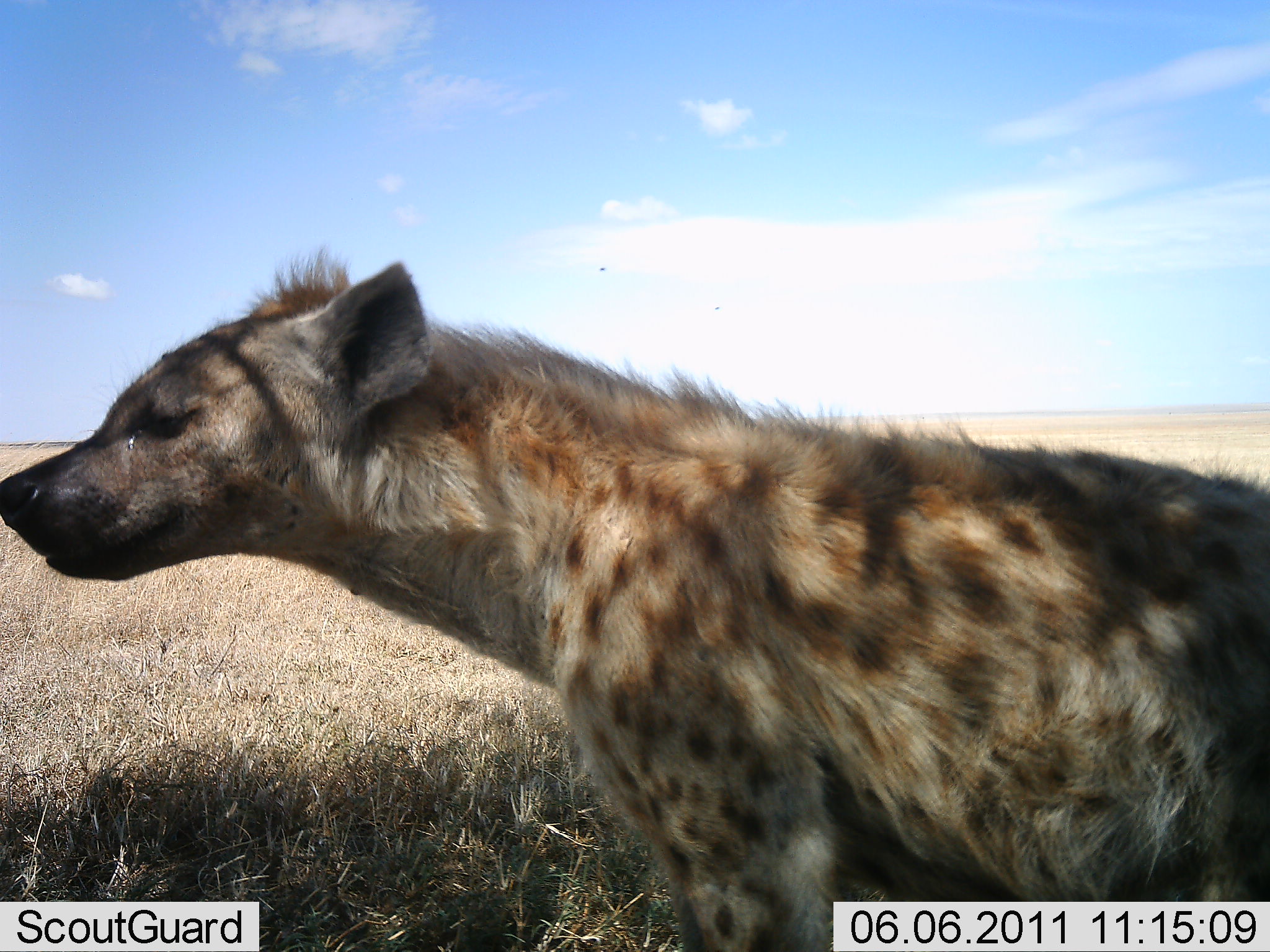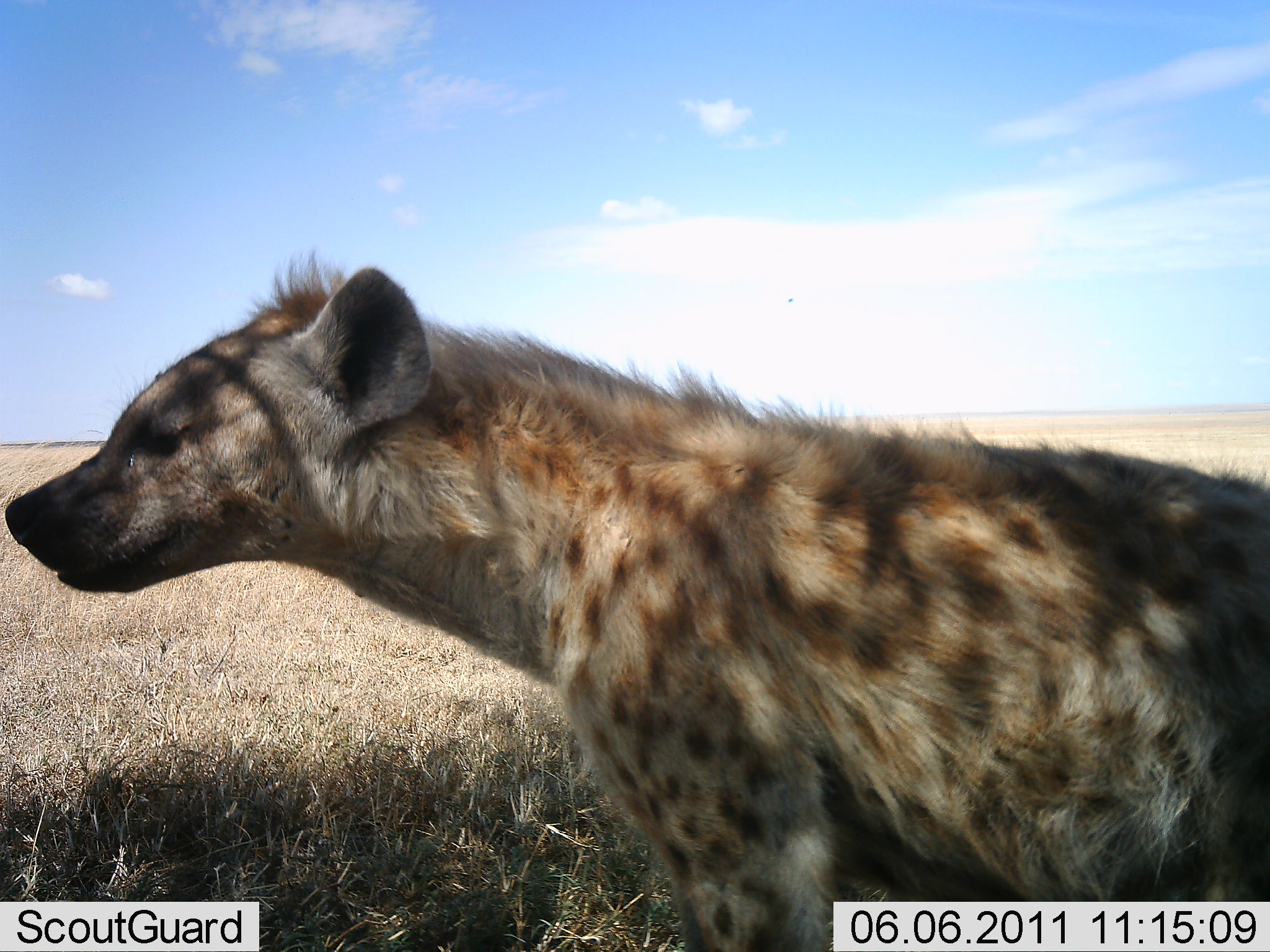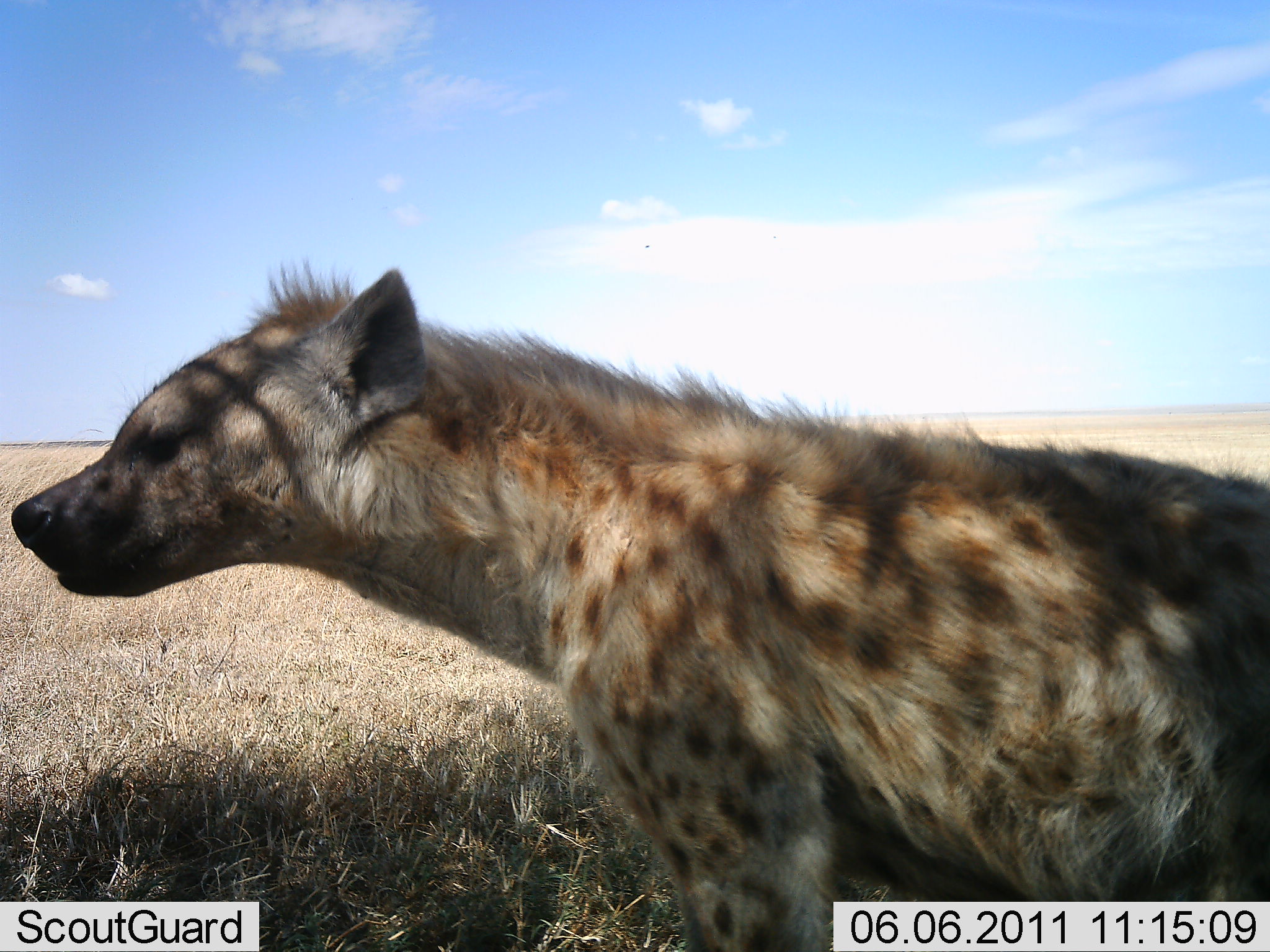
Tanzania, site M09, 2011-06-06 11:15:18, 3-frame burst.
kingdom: Animalia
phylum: Chordata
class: Mammalia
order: Carnivora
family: Hyaenidae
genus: Crocuta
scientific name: Crocuta crocuta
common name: spotted hyena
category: hyenaspotted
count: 1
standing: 55%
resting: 36%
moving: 9%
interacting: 0%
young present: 0%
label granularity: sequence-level